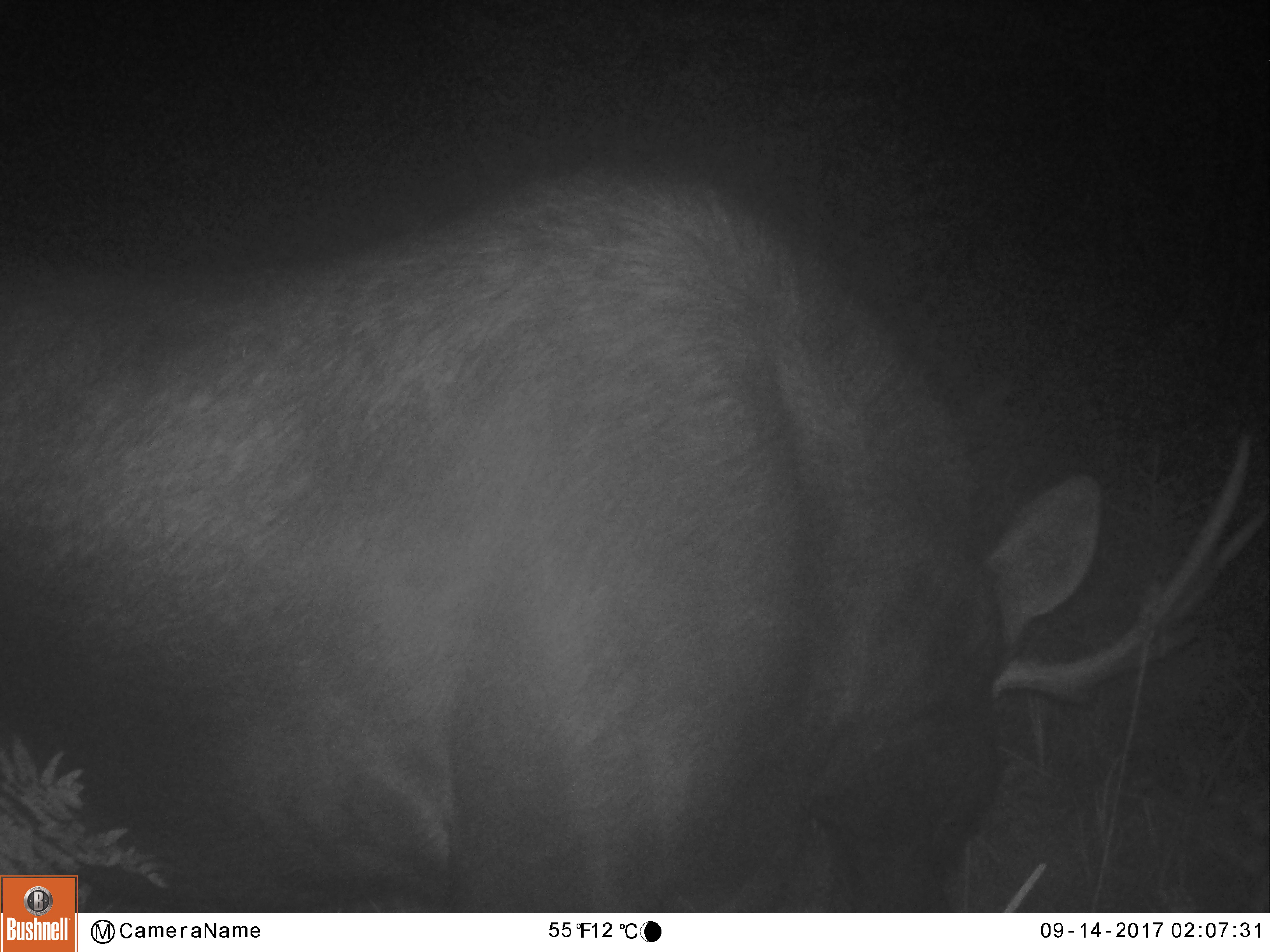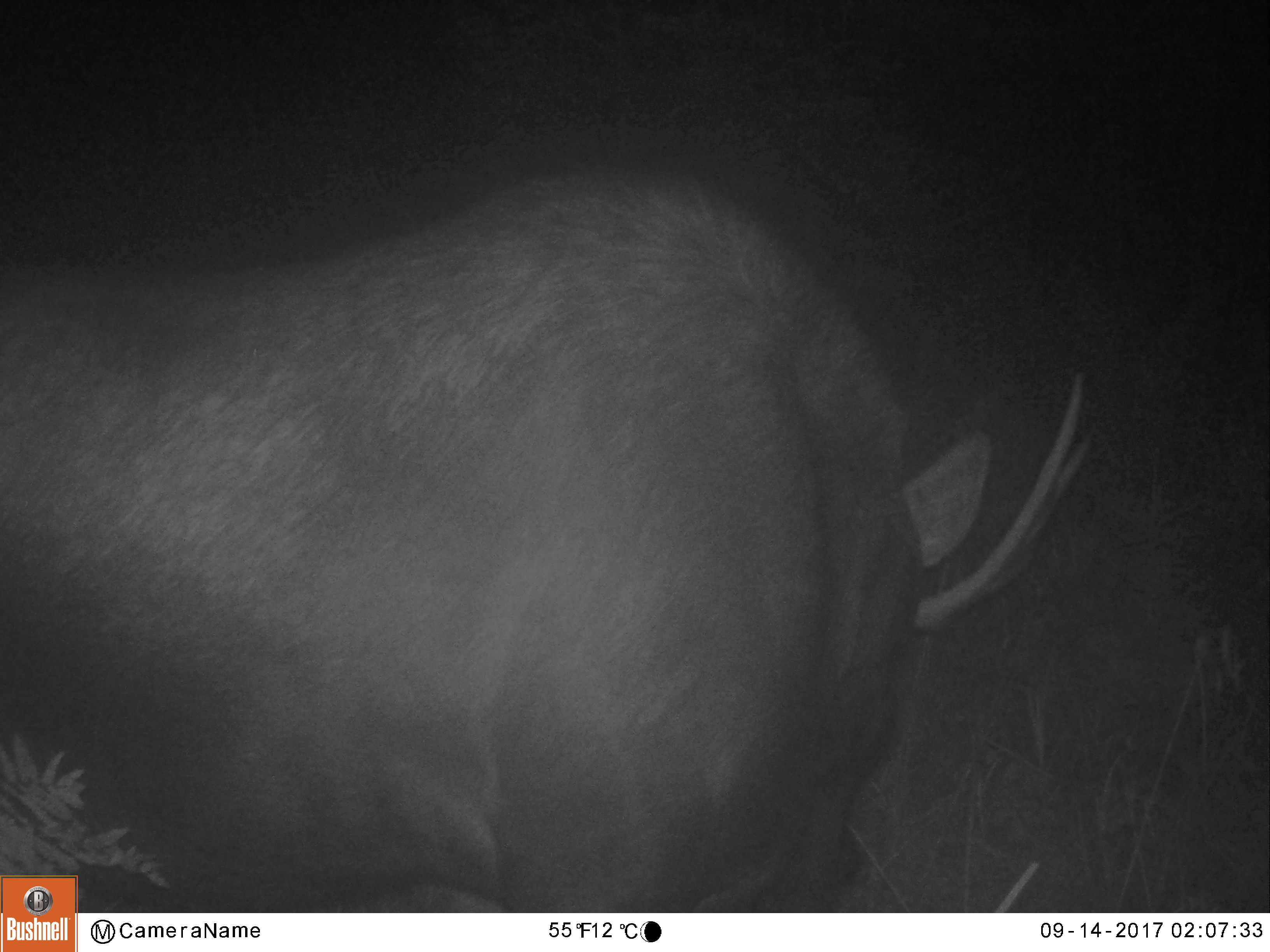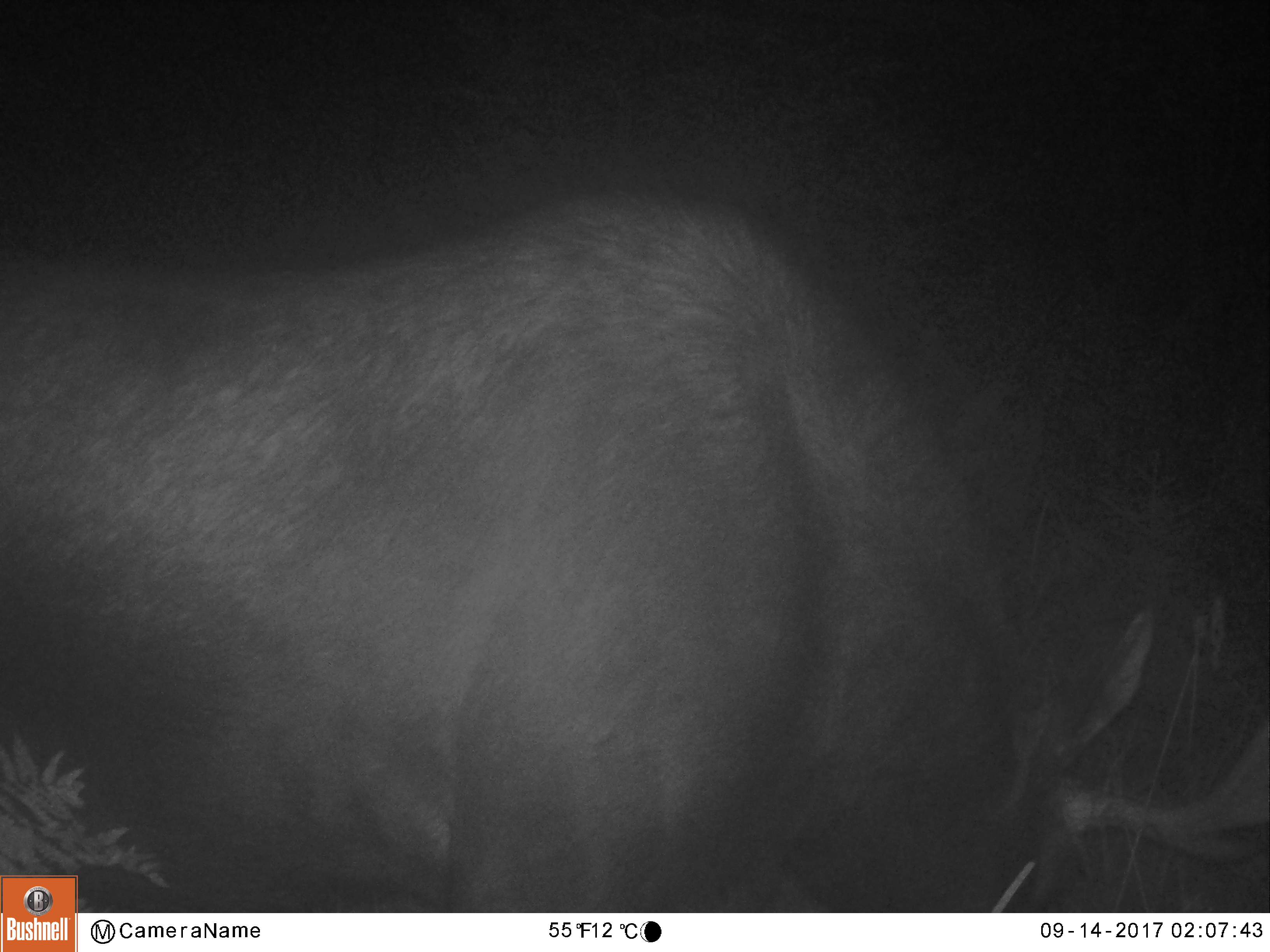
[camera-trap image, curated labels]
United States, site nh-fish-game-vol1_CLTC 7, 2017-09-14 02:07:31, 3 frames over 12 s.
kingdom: Animalia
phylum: Chordata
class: Mammalia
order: Artiodactyla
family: Cervidae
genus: Alces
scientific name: Alces alces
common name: moose